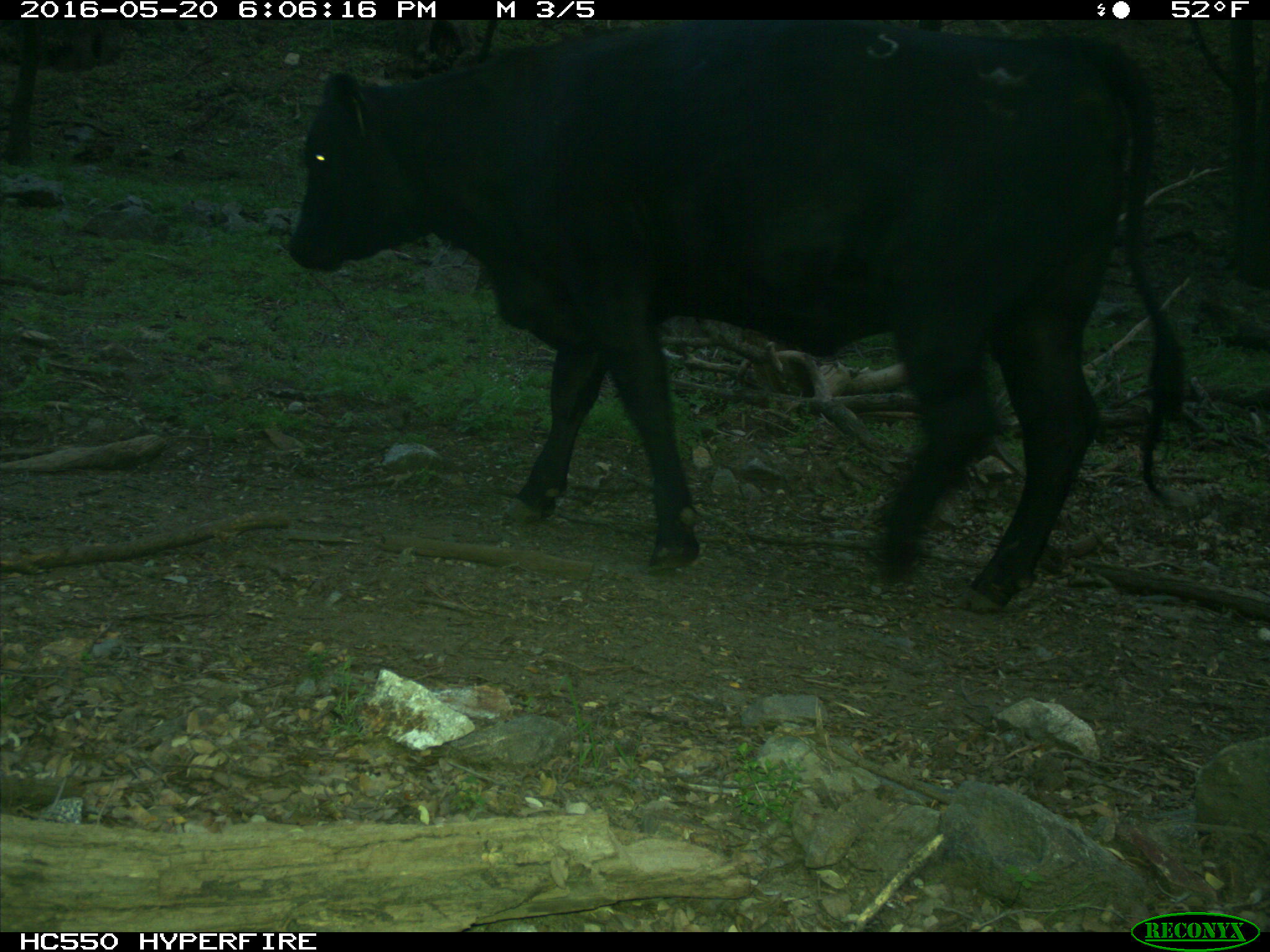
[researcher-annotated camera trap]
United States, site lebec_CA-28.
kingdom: Animalia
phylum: Chordata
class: Mammalia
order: Artiodactyla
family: Bovidae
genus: Bos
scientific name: Bos taurus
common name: domestic cow